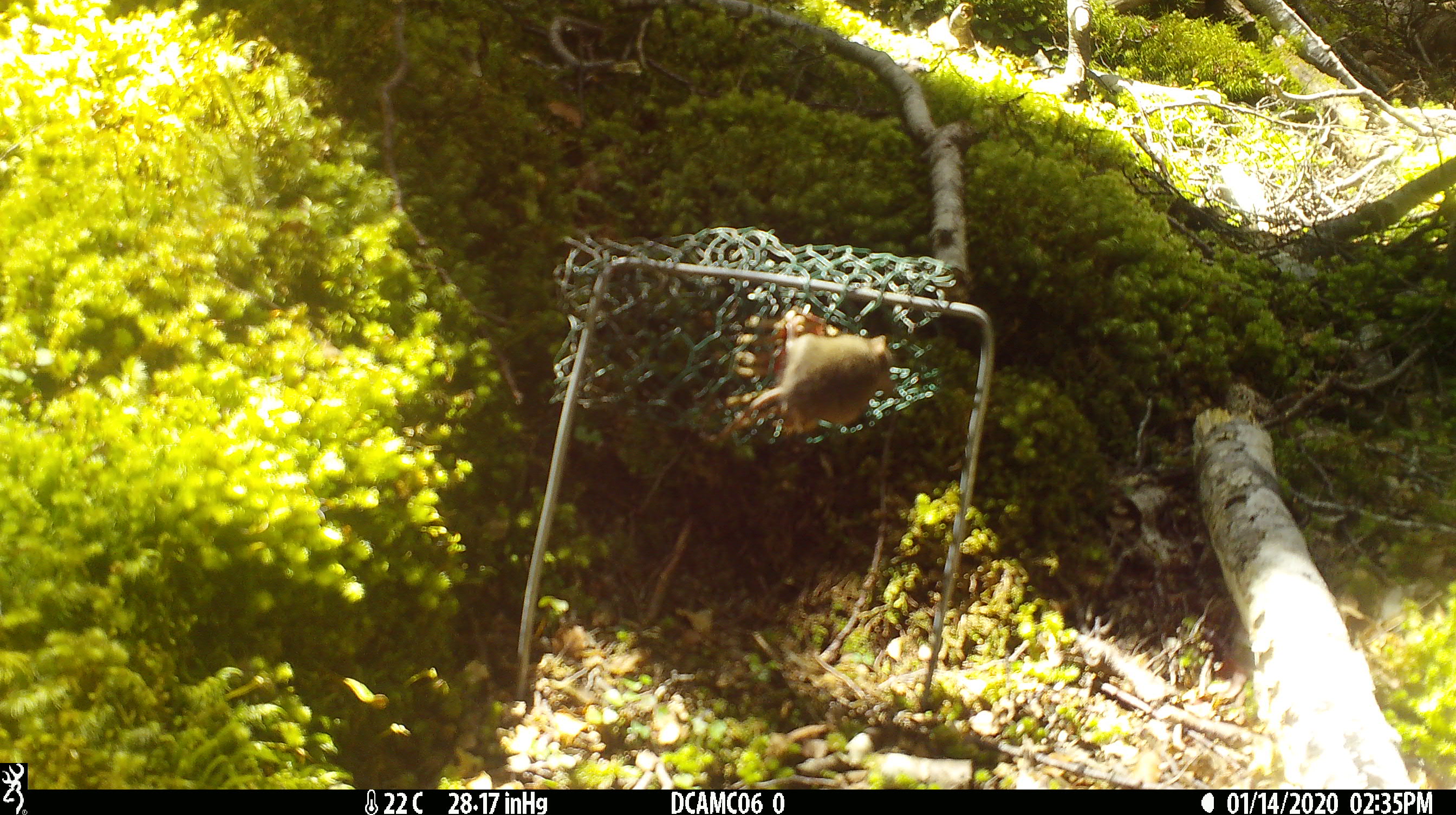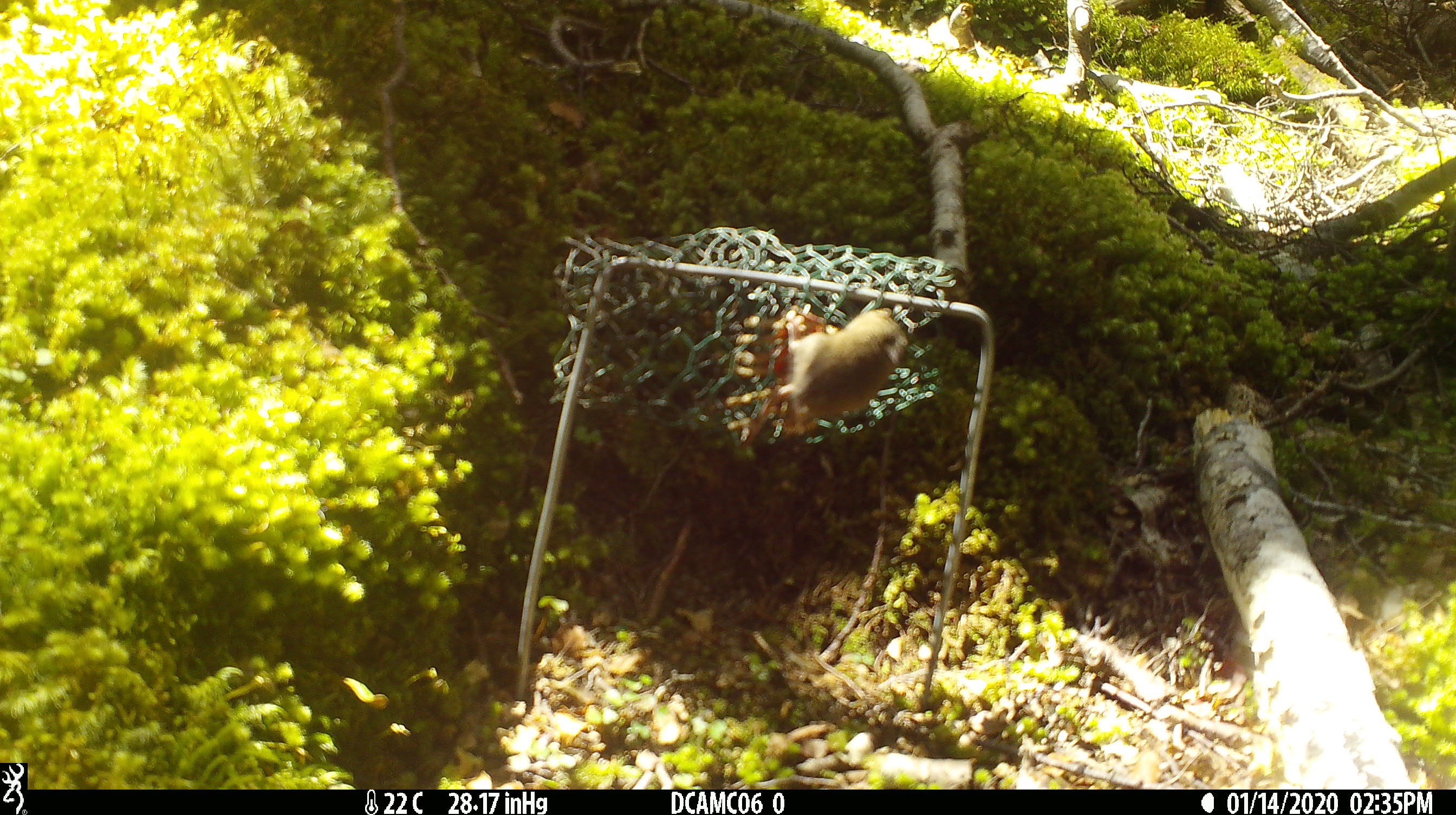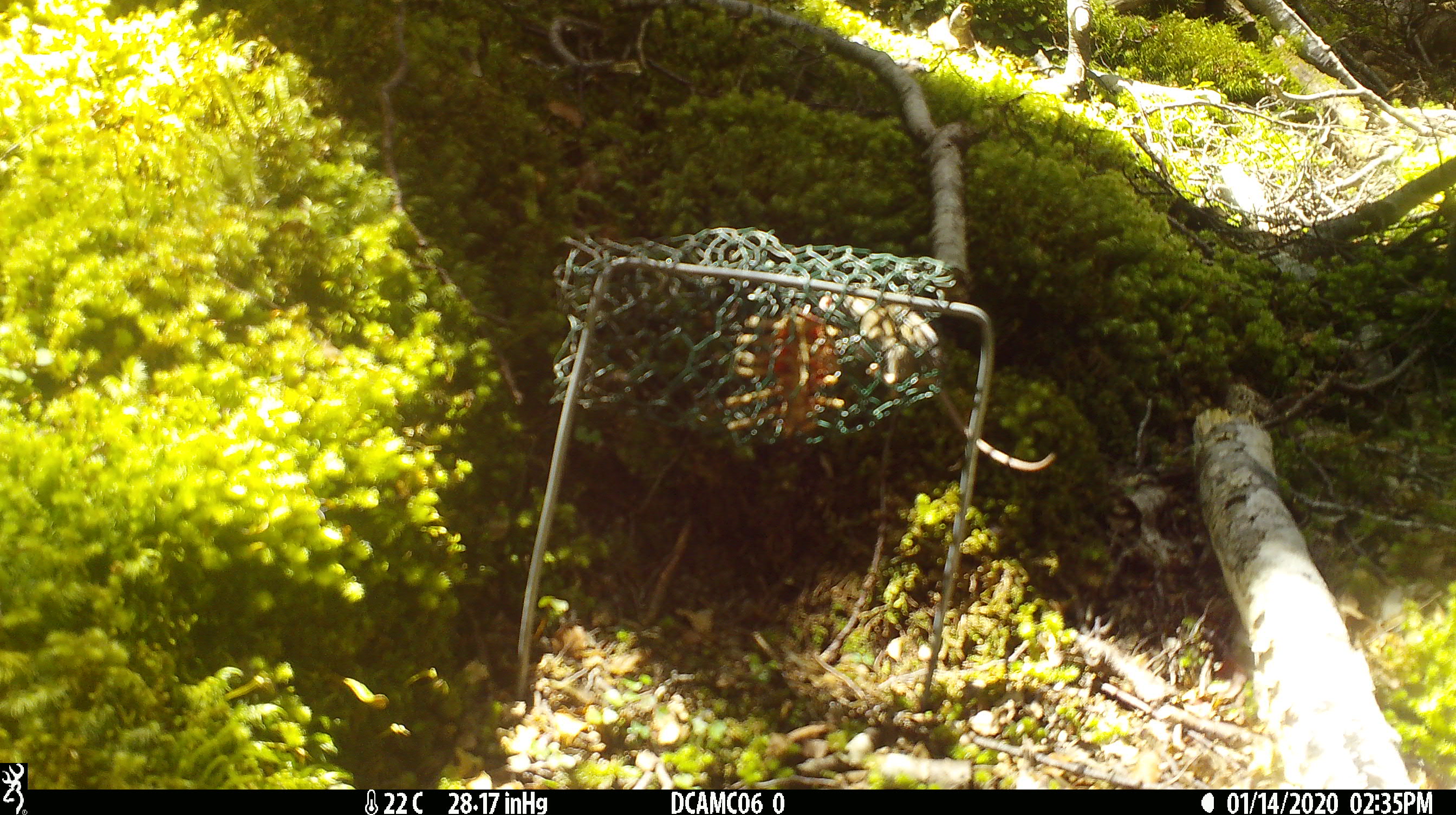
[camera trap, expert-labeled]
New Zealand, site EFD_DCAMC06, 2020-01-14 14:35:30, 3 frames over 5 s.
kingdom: Animalia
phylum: Chordata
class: Mammalia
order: Rodentia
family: Muridae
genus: Mus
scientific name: Mus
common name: mouse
Mouse (Mus).